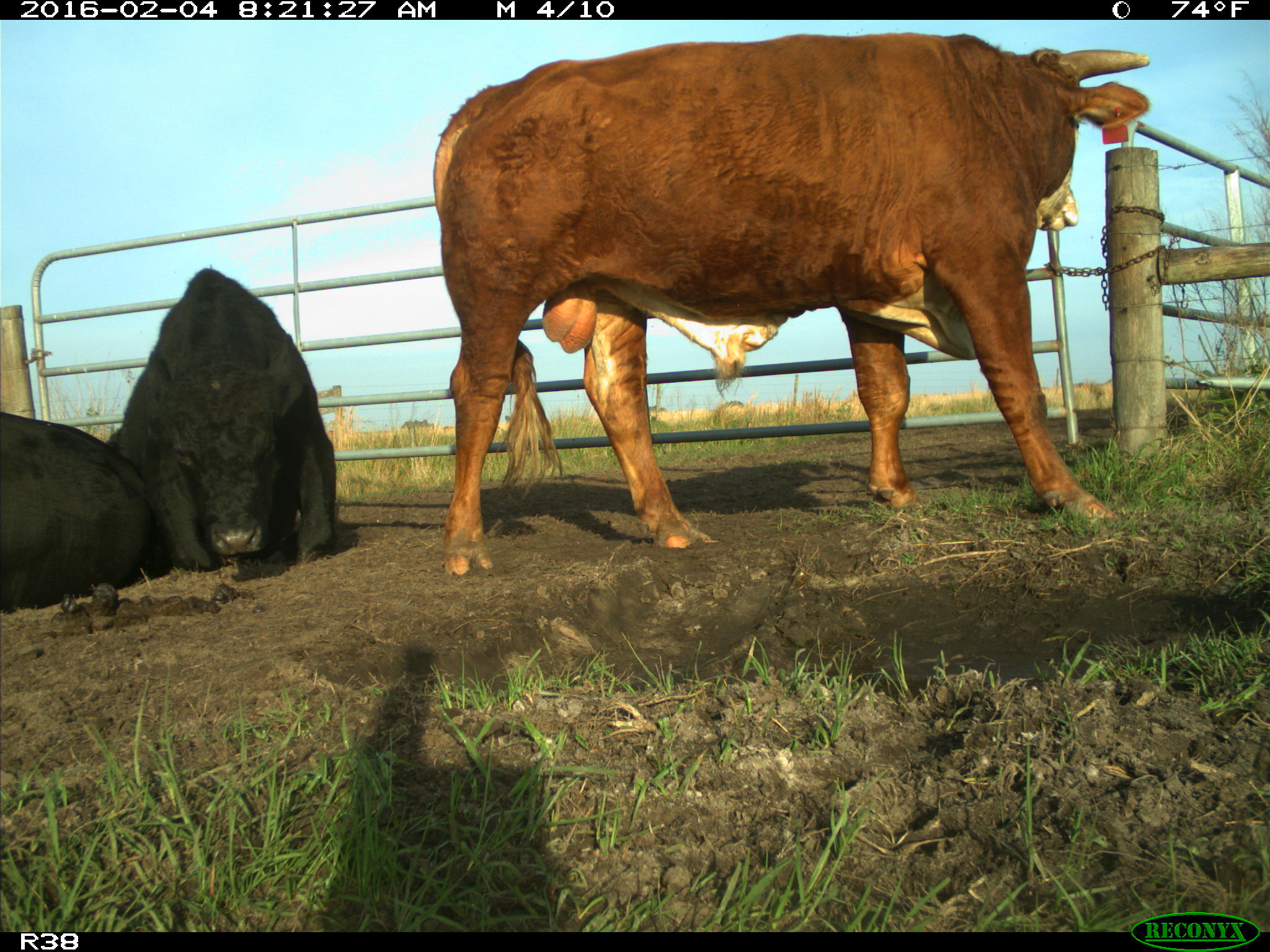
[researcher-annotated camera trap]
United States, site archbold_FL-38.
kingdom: Animalia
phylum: Chordata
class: Mammalia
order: Artiodactyla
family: Bovidae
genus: Bos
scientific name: Bos taurus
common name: domestic cow